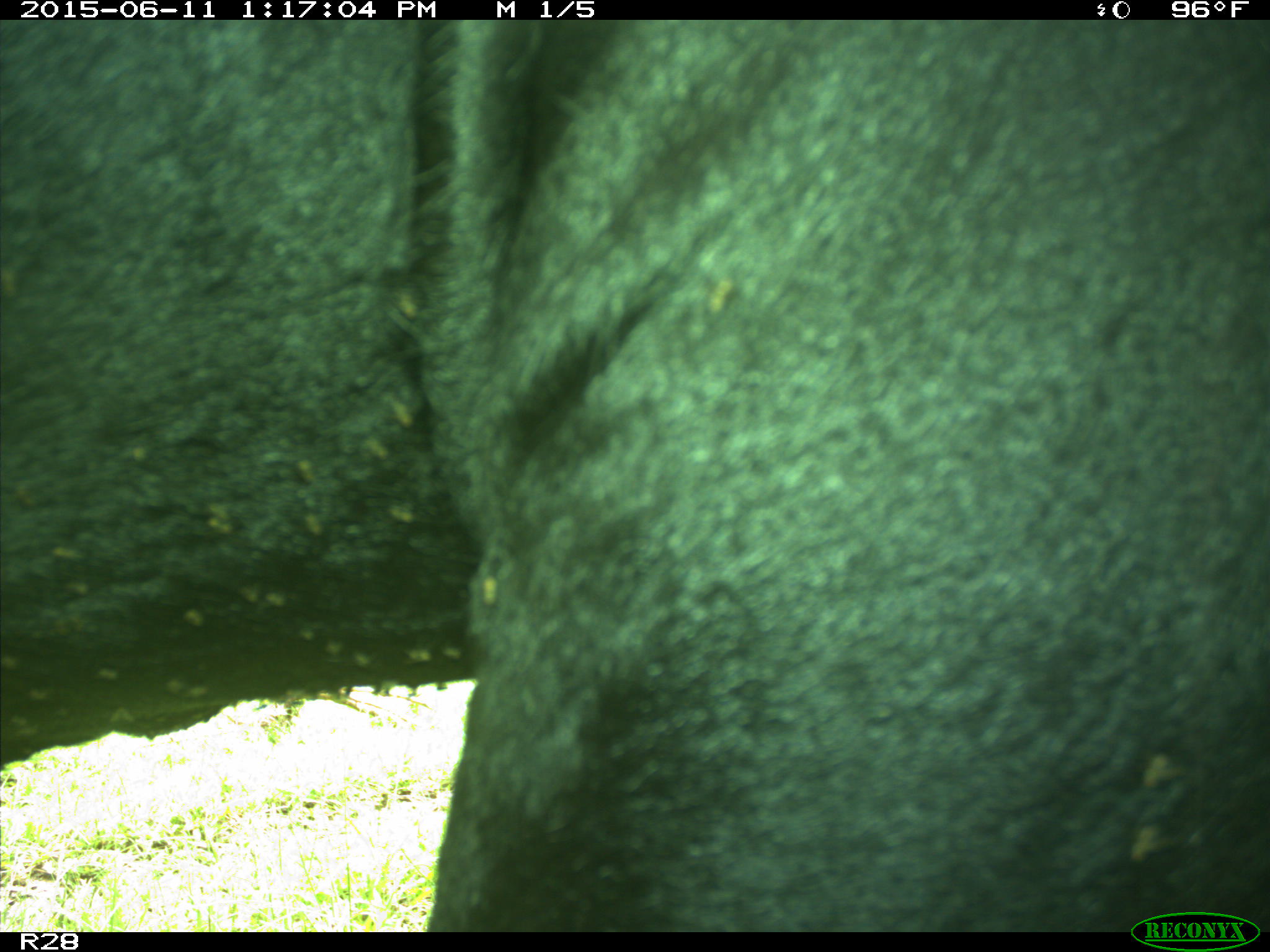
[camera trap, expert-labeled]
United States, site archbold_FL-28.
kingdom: Animalia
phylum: Chordata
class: Mammalia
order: Artiodactyla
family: Bovidae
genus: Bos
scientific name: Bos taurus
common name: domestic cow